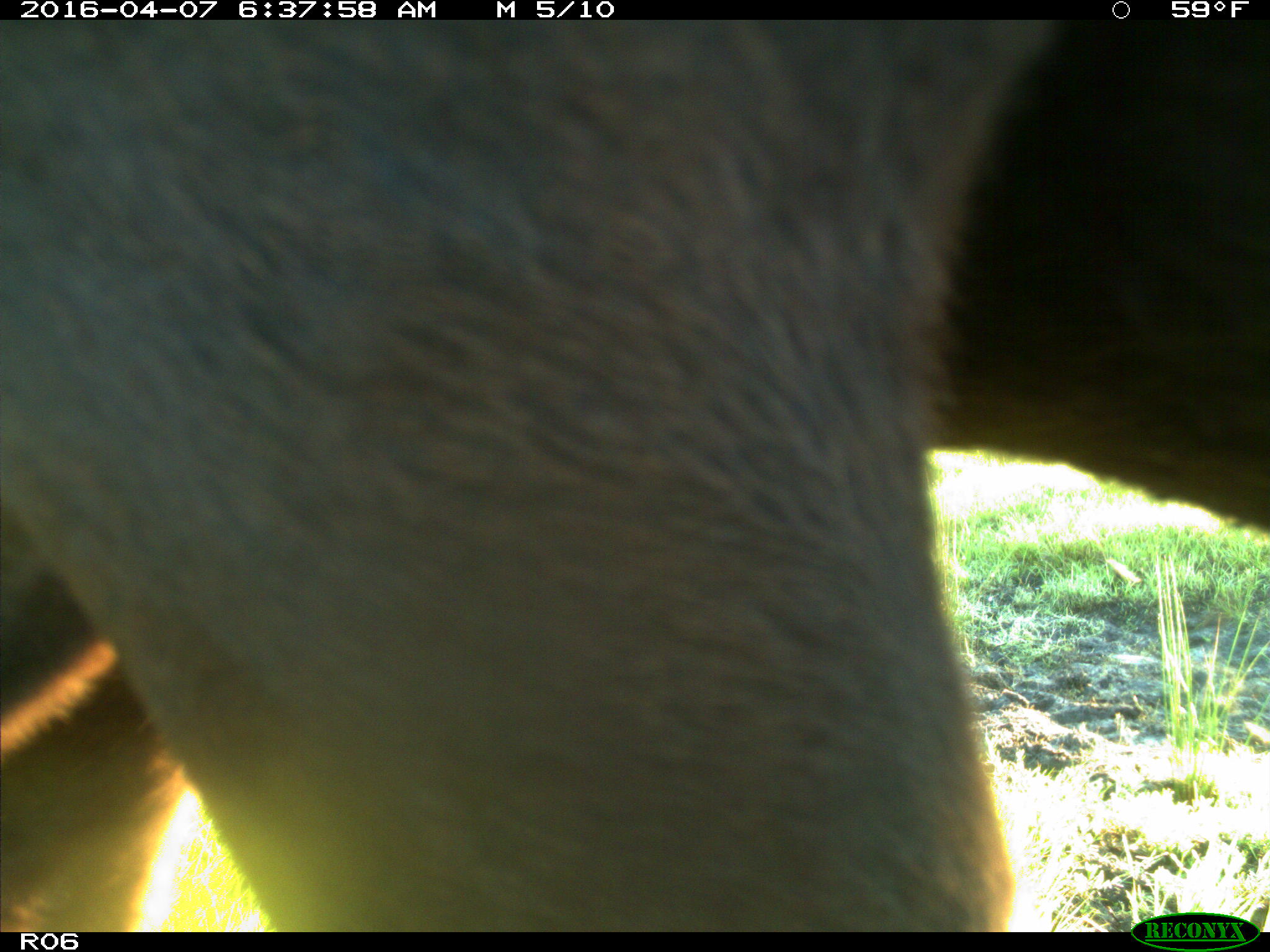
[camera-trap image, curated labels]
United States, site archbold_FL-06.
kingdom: Animalia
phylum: Chordata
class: Mammalia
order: Artiodactyla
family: Bovidae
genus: Bos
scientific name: Bos taurus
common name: domestic cow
Bos taurus (domestic cow).